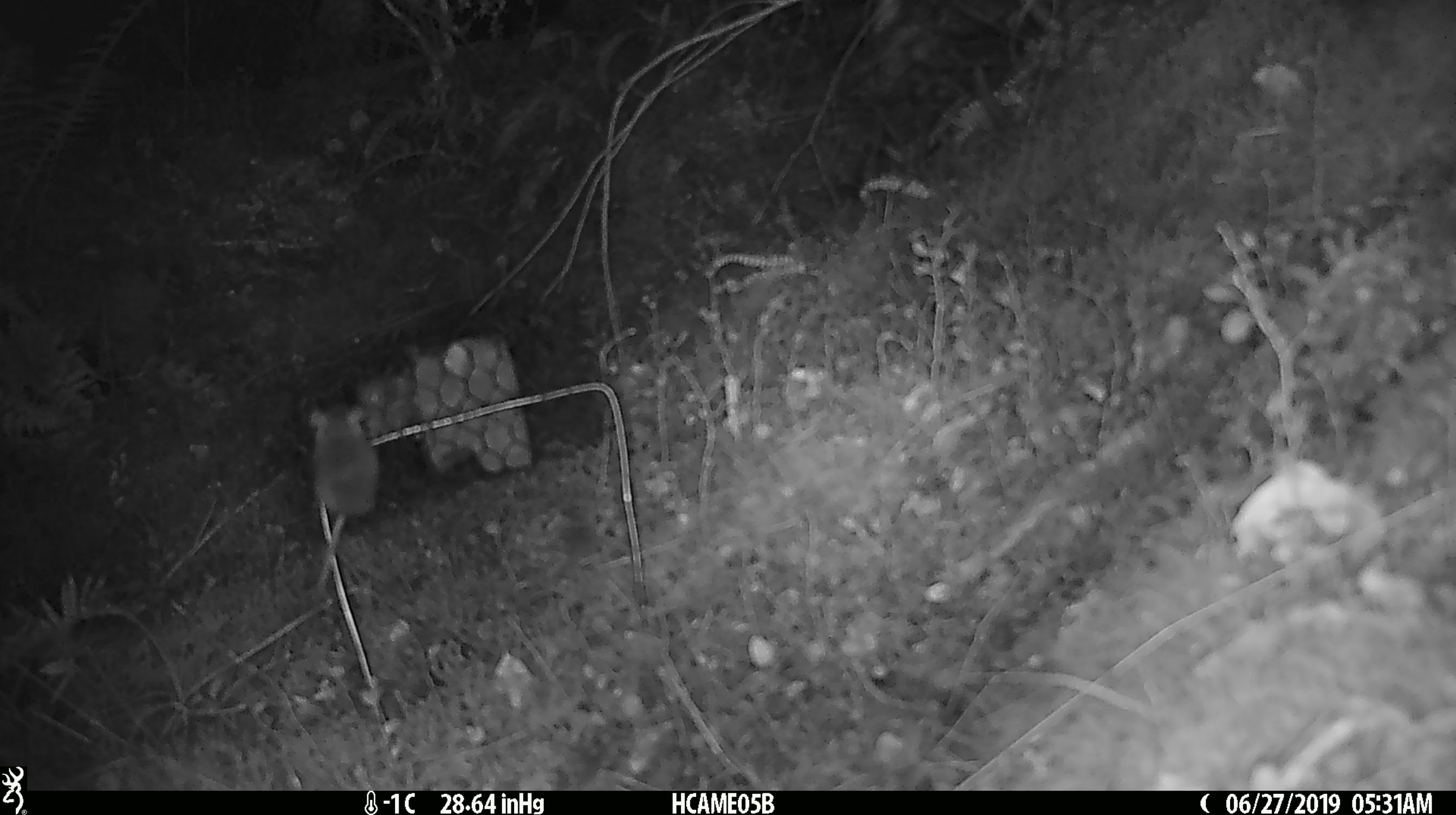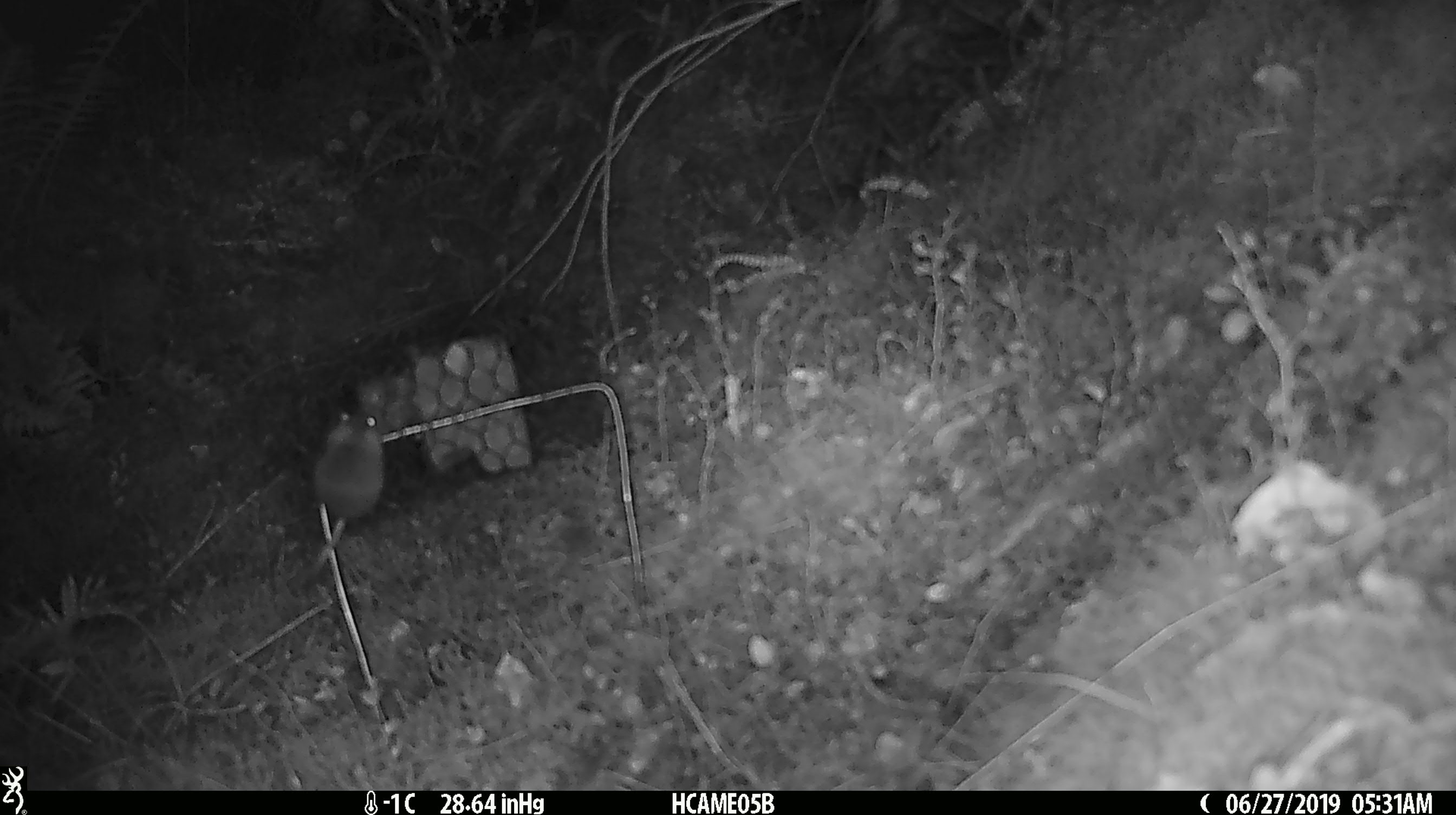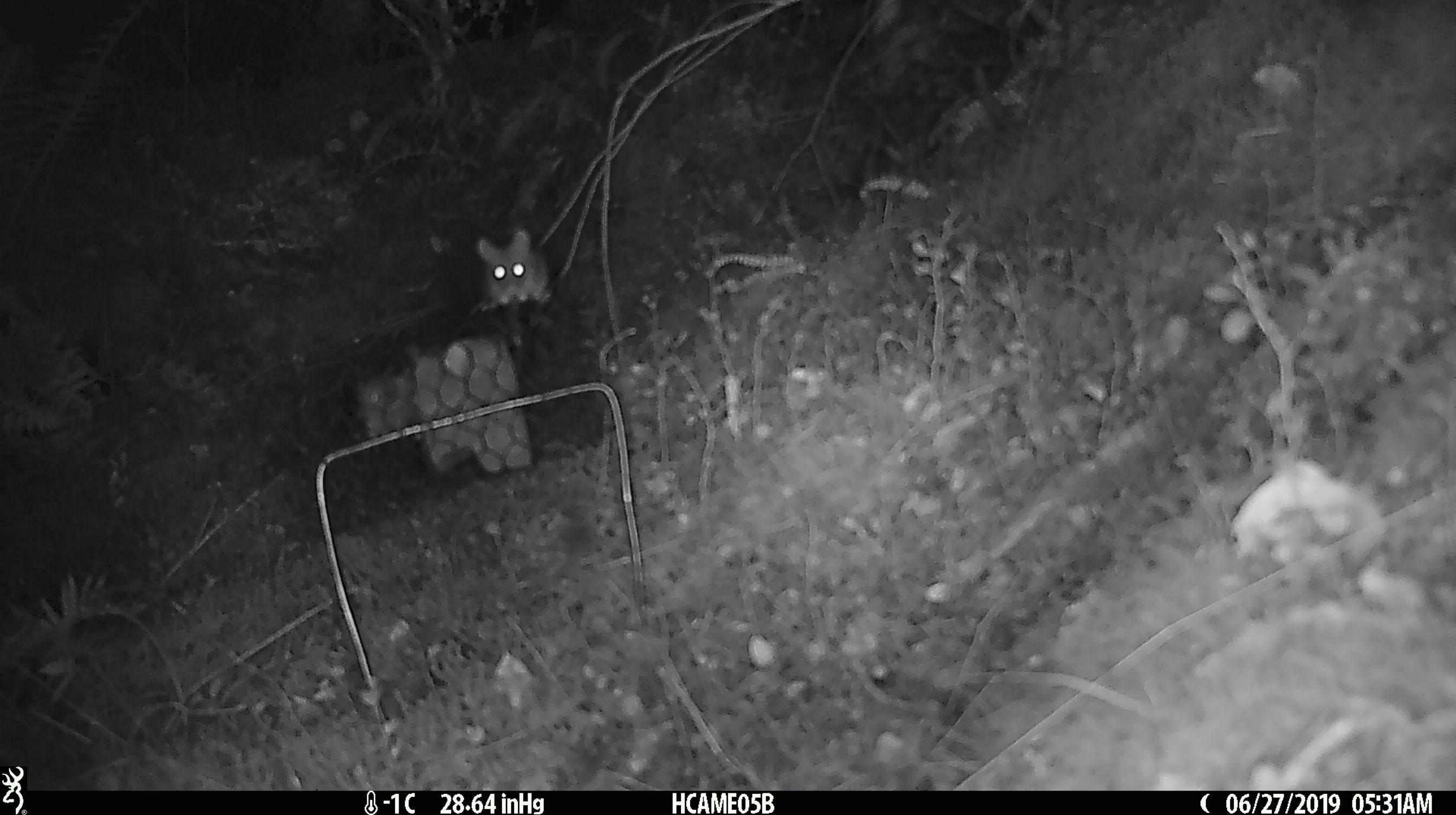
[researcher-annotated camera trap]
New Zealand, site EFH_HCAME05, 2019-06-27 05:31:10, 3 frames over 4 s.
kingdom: Animalia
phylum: Chordata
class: Mammalia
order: Rodentia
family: Muridae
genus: Mus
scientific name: Mus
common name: mouse